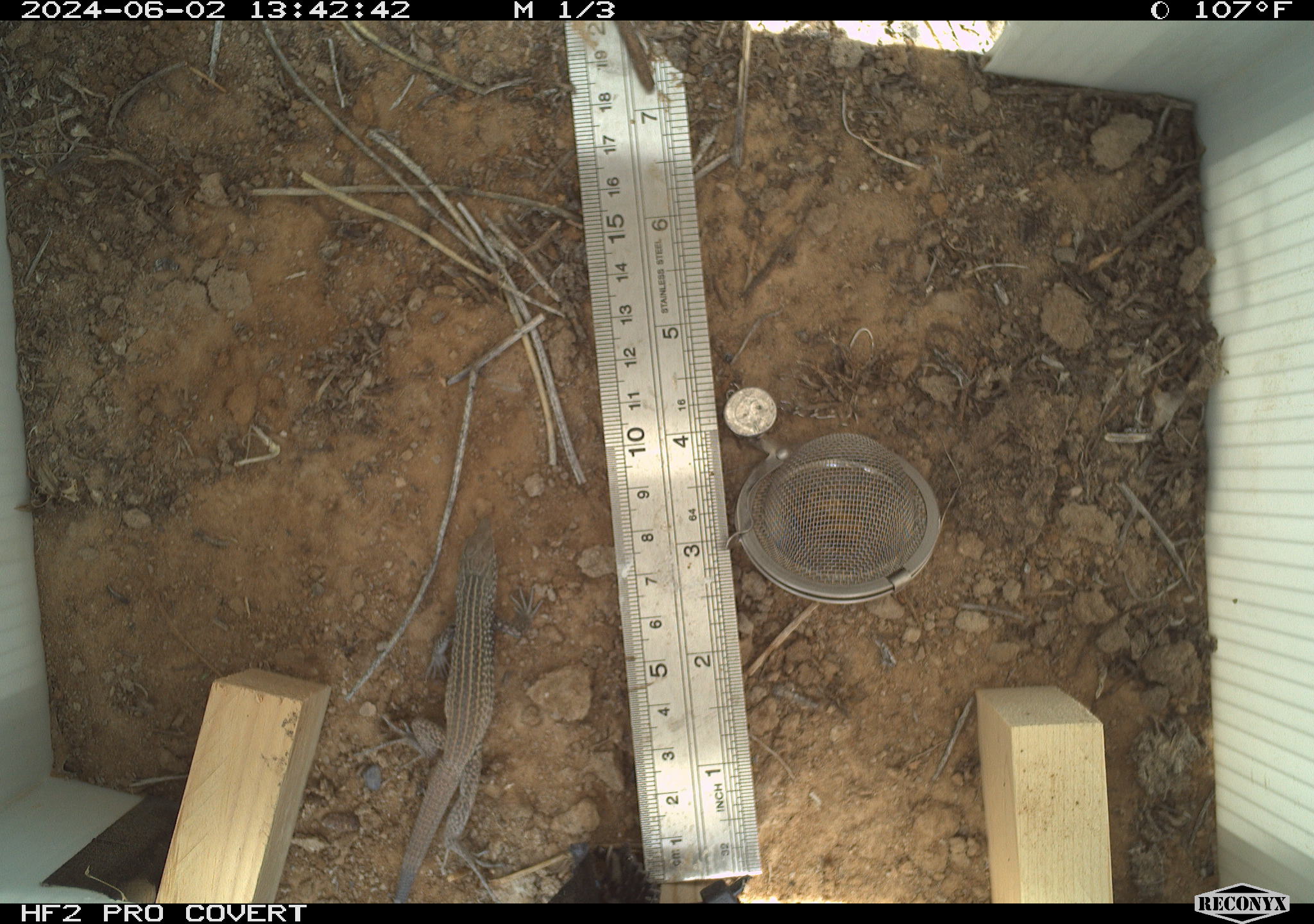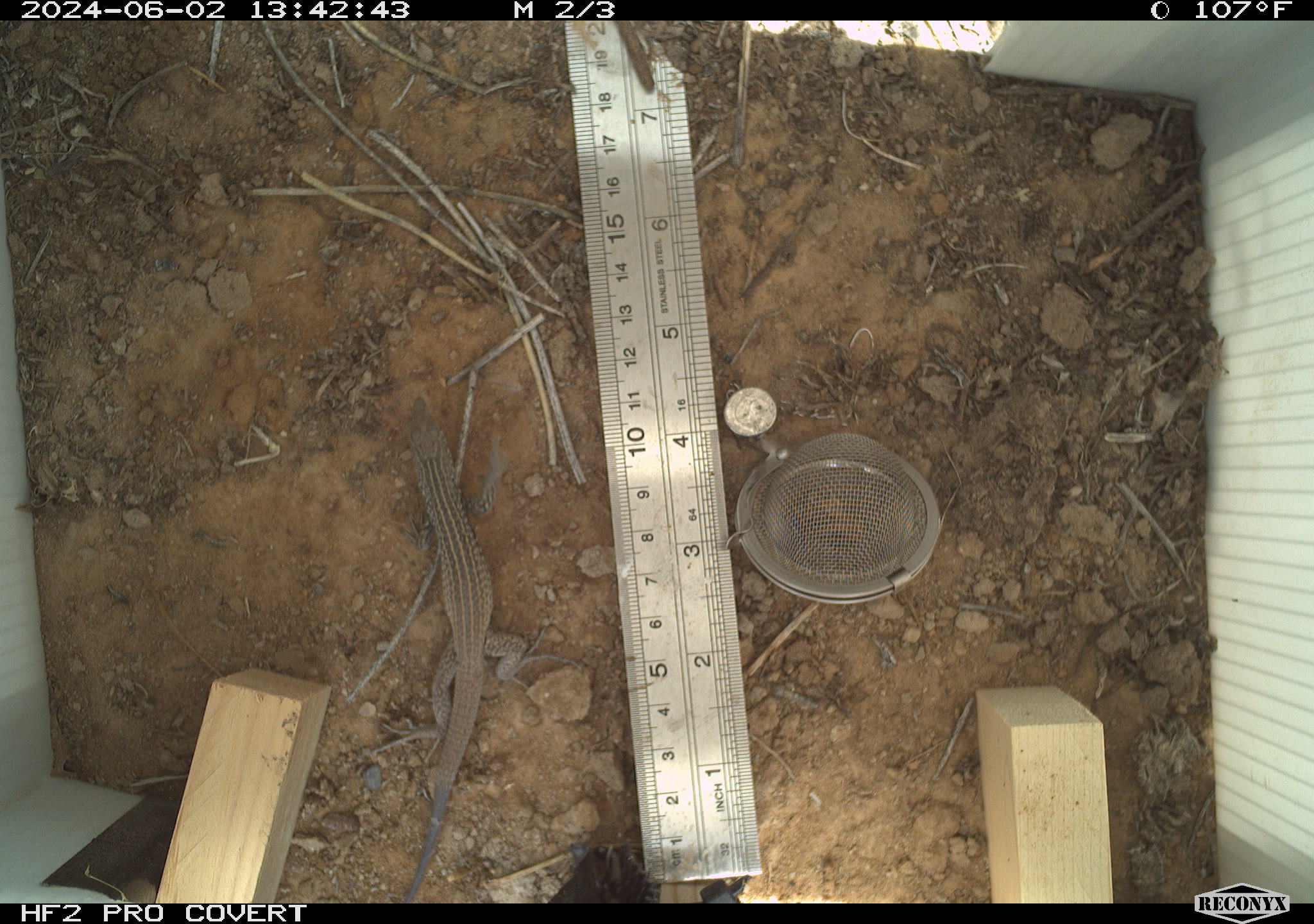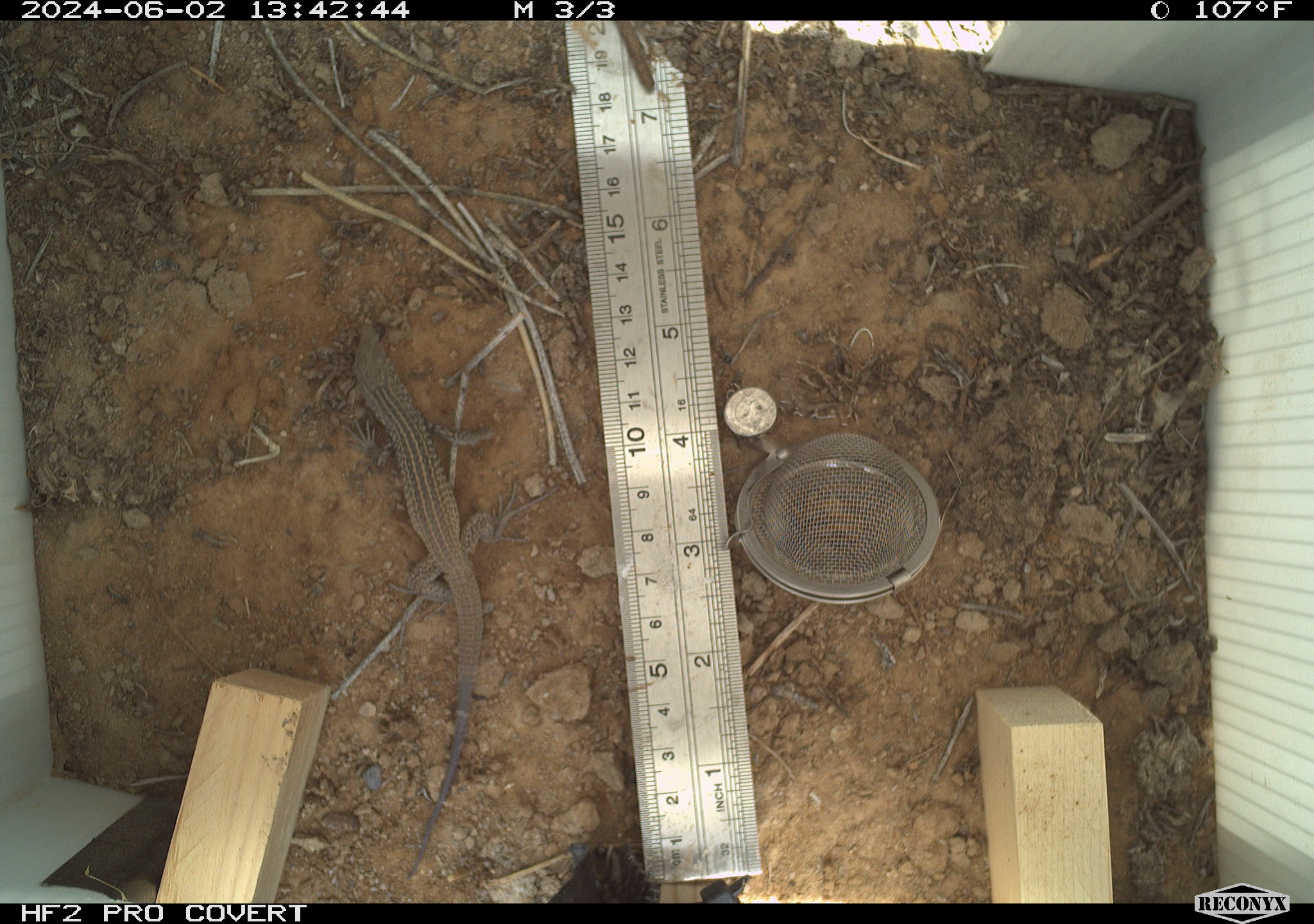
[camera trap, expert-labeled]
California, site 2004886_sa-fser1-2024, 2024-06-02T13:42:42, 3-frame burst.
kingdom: Animalia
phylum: Chordata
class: Reptilia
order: Squamata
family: Teiidae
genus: Aspidoscelis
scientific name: Aspidoscelis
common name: whiptail lizards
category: aspidoscelis species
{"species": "aspidoscelis species (whiptail lizards) (Aspidoscelis)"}